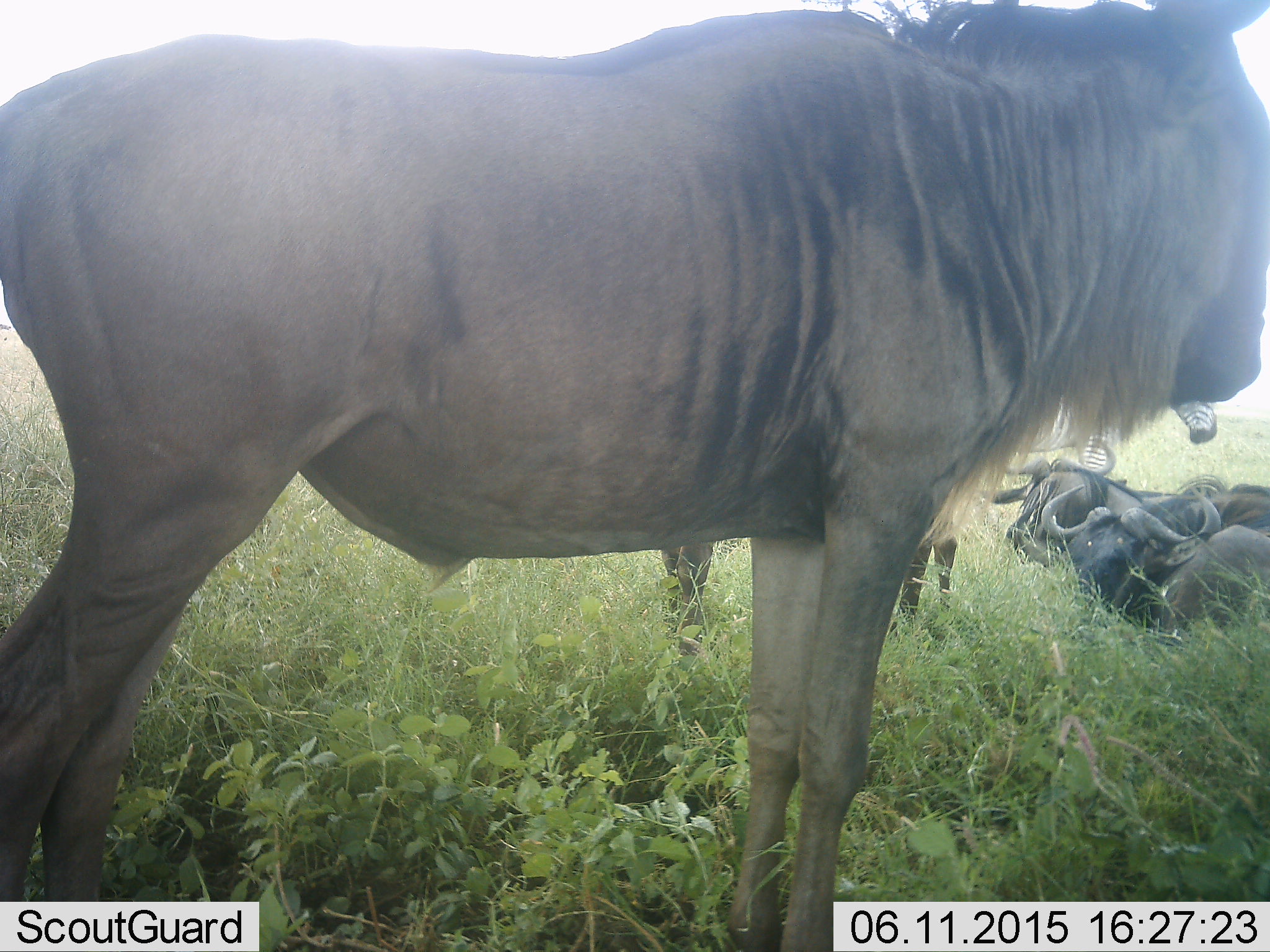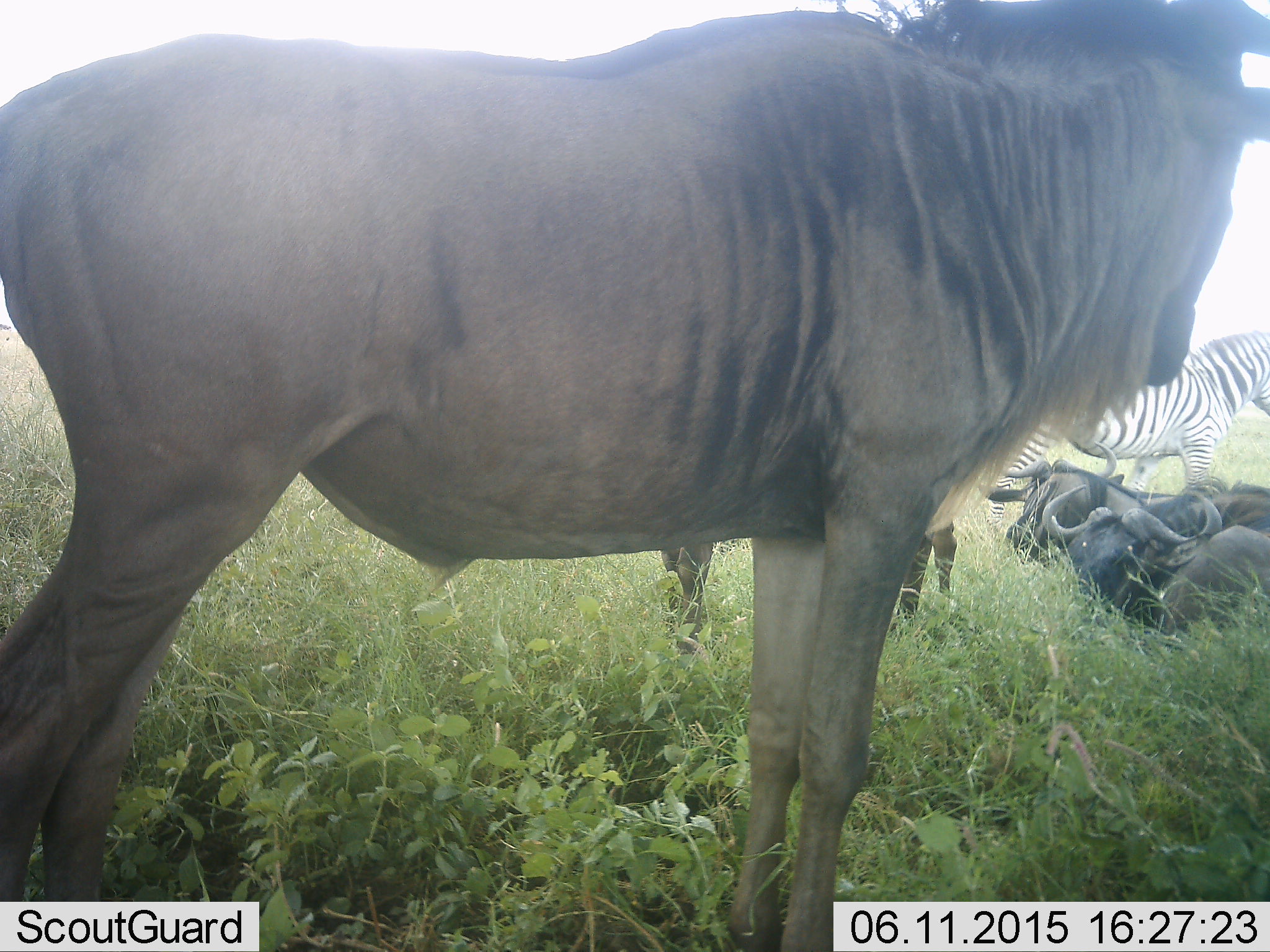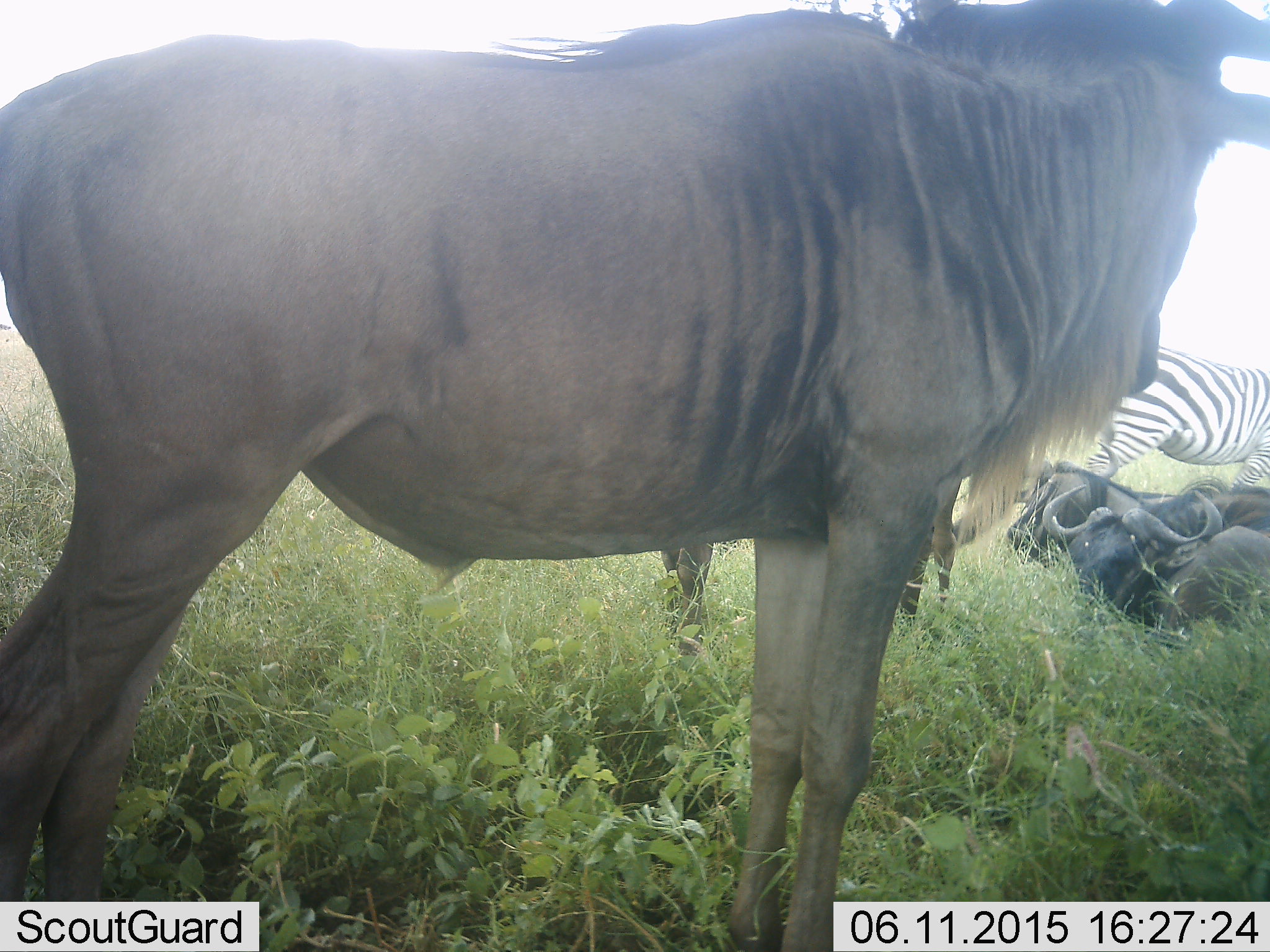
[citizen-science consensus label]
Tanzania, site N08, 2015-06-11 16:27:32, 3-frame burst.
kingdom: Animalia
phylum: Chordata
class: Mammalia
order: Artiodactyla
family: Bovidae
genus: Connochaetes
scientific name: Connochaetes taurinus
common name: blue wildebeest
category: wildebeest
Wildebeest (blue wildebeest) (Connochaetes taurinus), count 4. Behavior (volunteer vote fractions): standing 92%, resting 92%, moving 17%, interacting 8%. Young present (vote fraction): 8%. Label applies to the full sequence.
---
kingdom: Animalia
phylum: Chordata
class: Mammalia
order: Perissodactyla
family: Equidae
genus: Equus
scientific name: Equus quagga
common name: plains zebra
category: zebra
Zebra (plains zebra) (Equus quagga), count 1. Behavior (volunteer vote fractions): standing 30%, resting 0%, moving 90%, interacting 0%. Young present (vote fraction): 0%. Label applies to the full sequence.